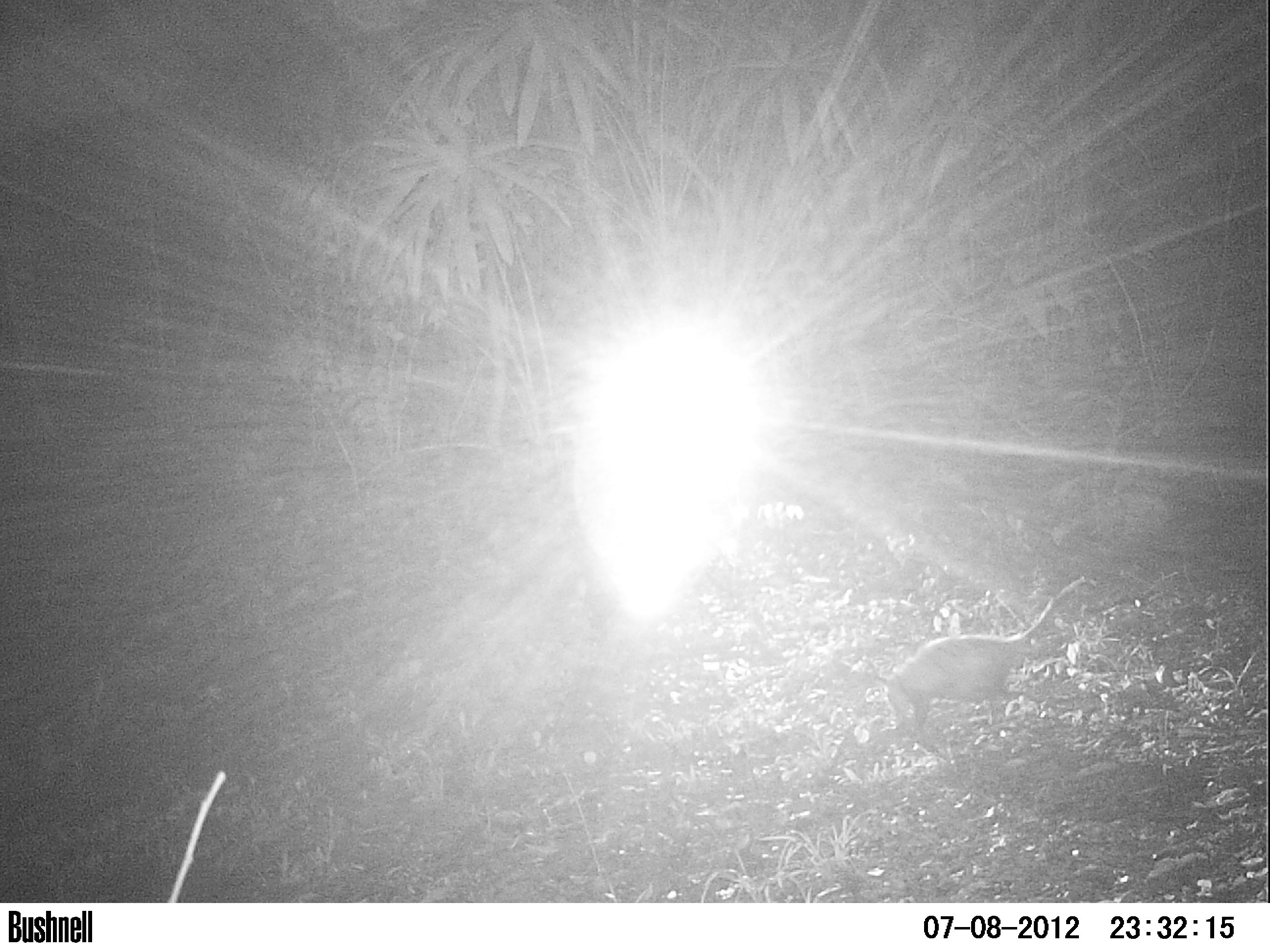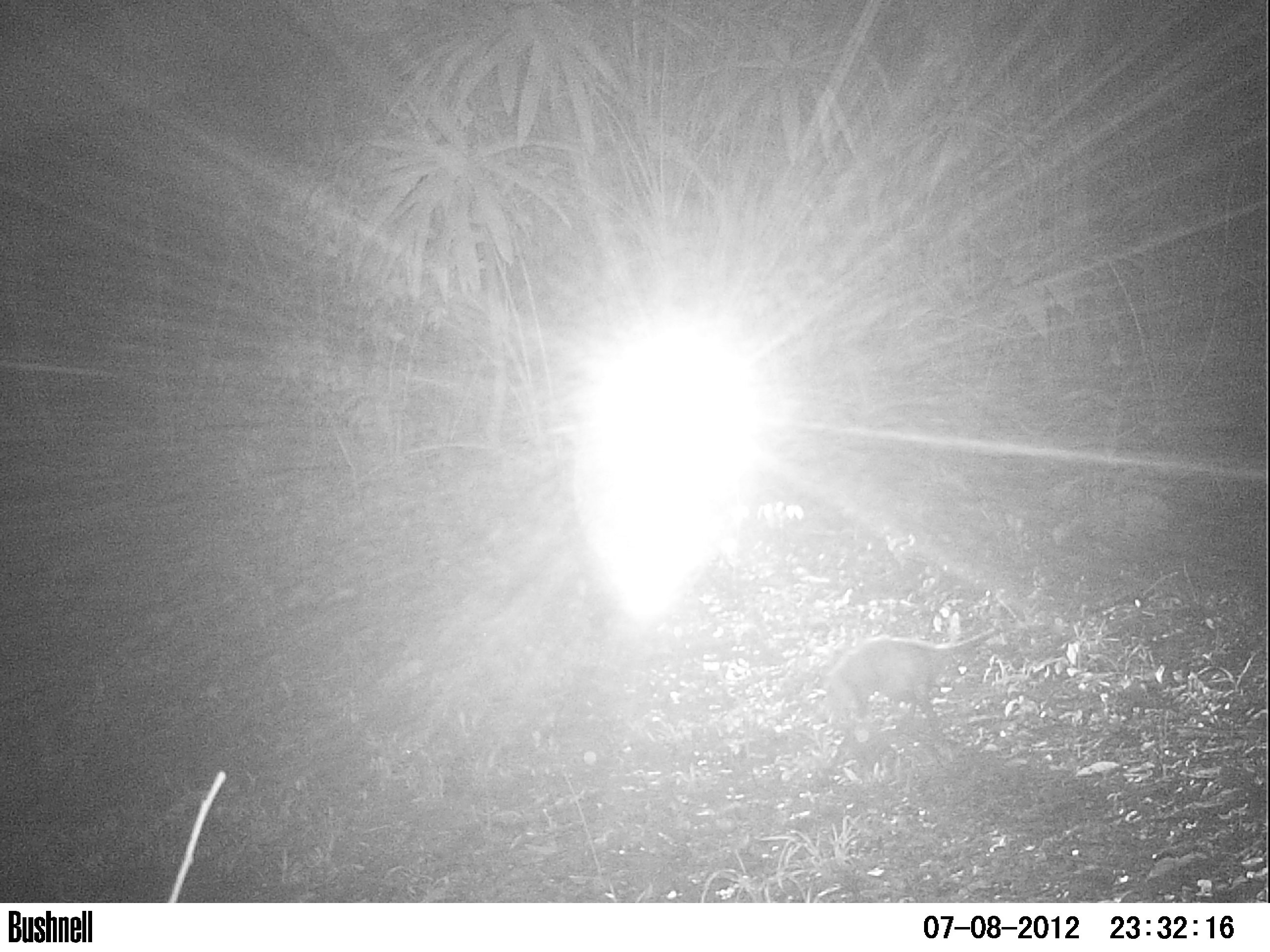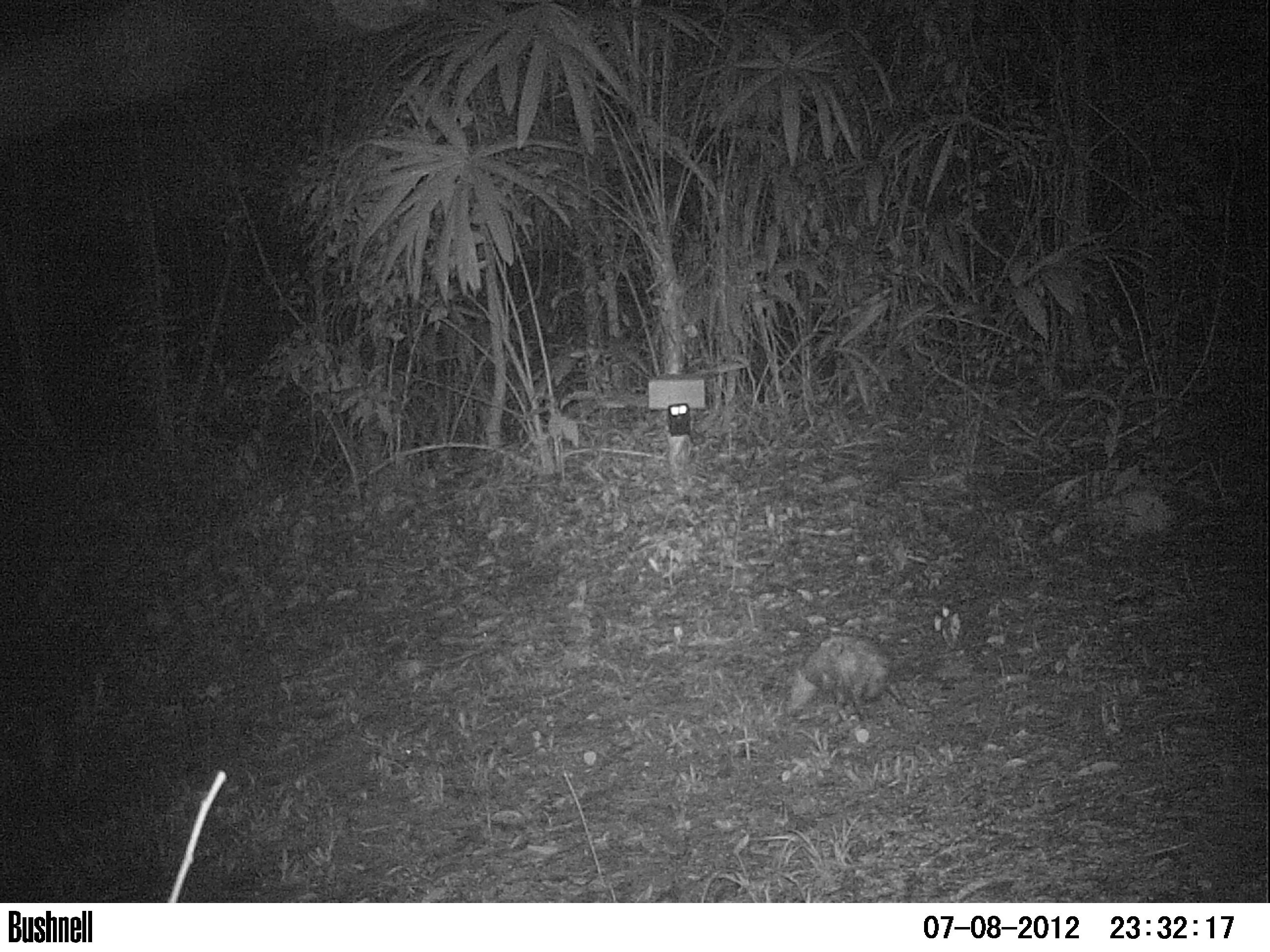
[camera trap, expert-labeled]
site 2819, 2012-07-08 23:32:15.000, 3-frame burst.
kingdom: Animalia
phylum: Chordata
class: Mammalia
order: Didelphimorphia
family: Didelphidae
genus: Didelphis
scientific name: Didelphis virginiana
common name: virginia opossum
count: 1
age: adult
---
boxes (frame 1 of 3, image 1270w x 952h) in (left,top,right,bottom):
didelphis virginiana: (873,575,1096,737)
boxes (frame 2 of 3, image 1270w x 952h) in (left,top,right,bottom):
didelphis virginiana: (817,625,1000,744)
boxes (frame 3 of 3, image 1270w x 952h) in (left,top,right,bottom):
didelphis virginiana: (785,635,905,721)